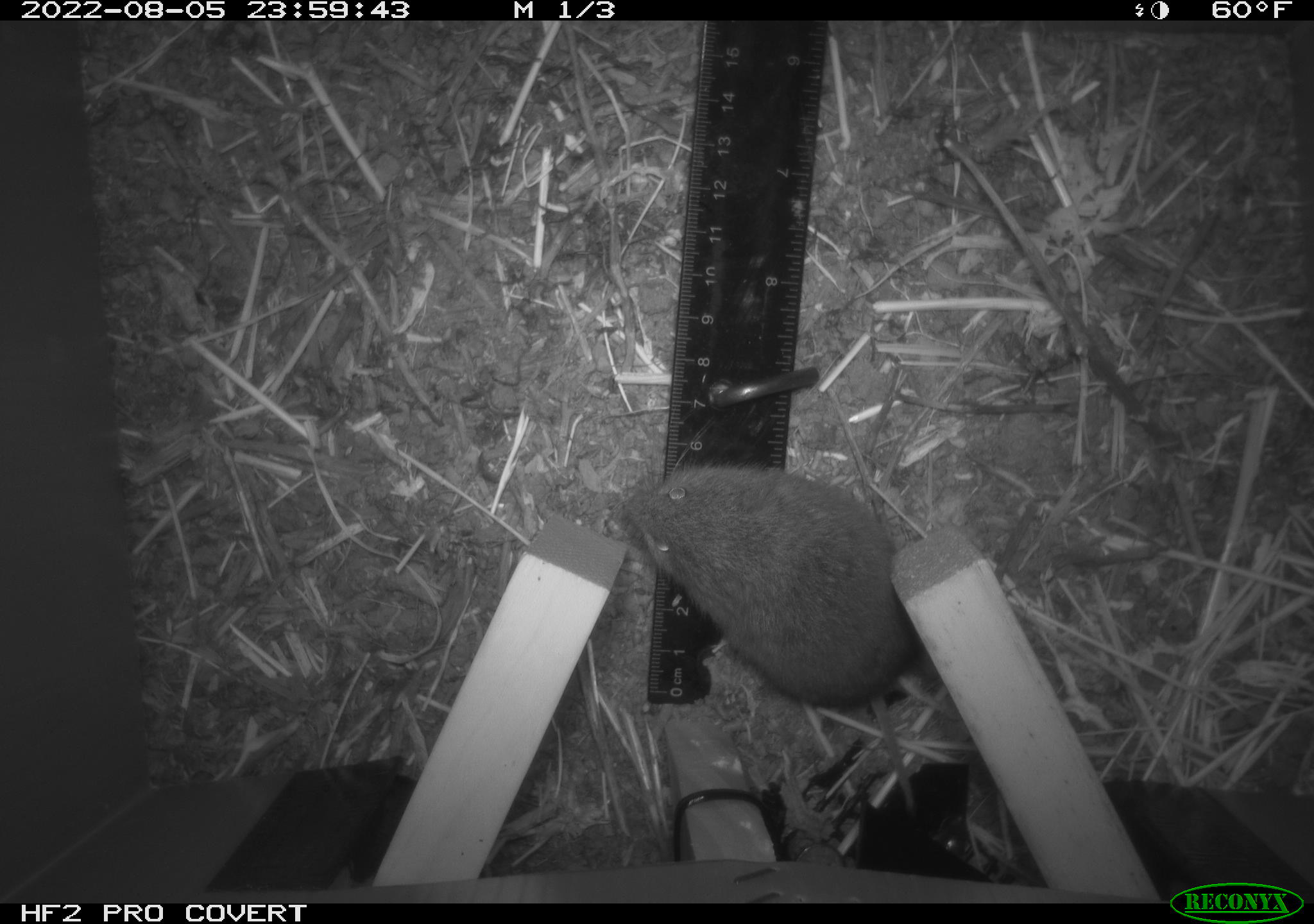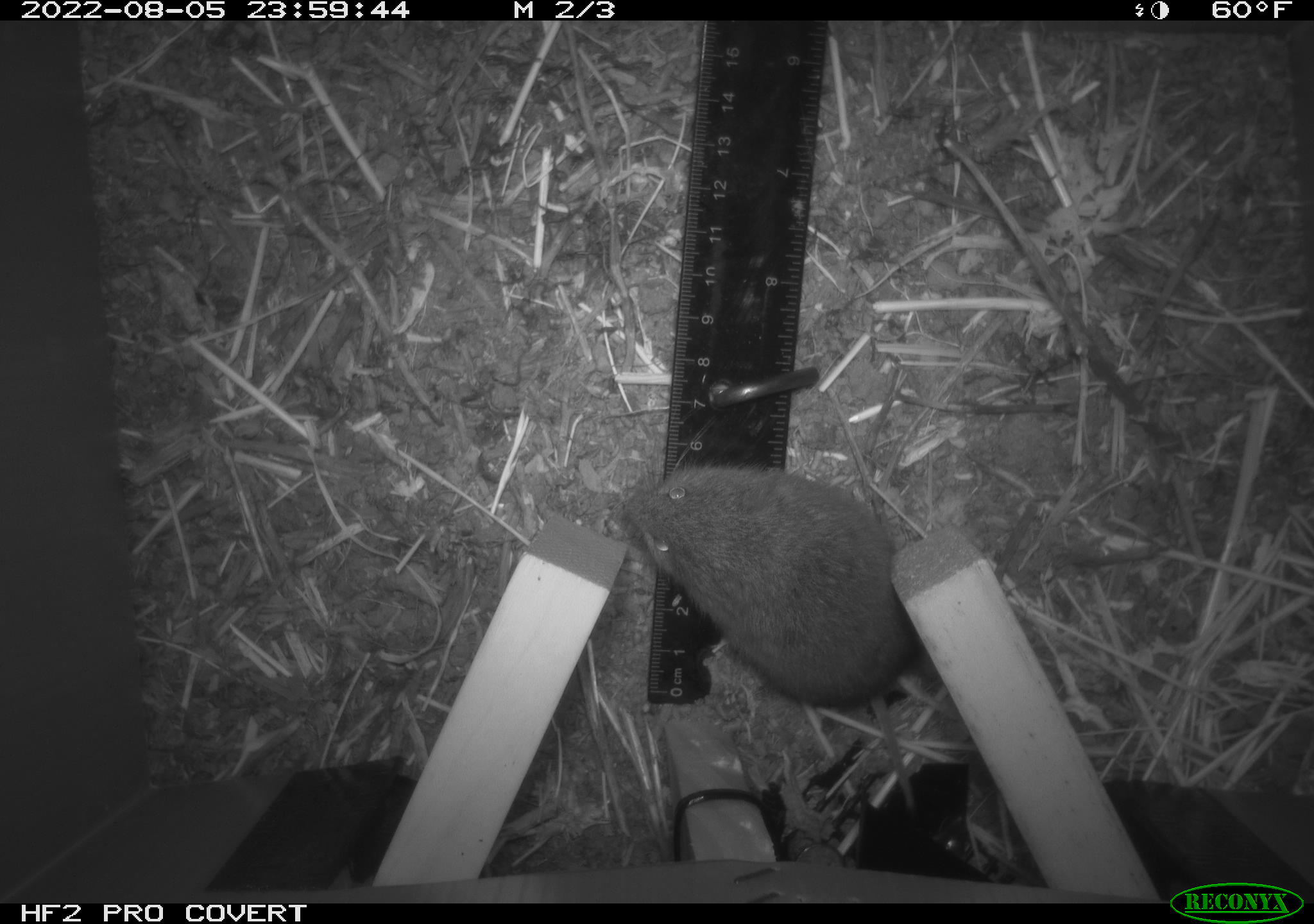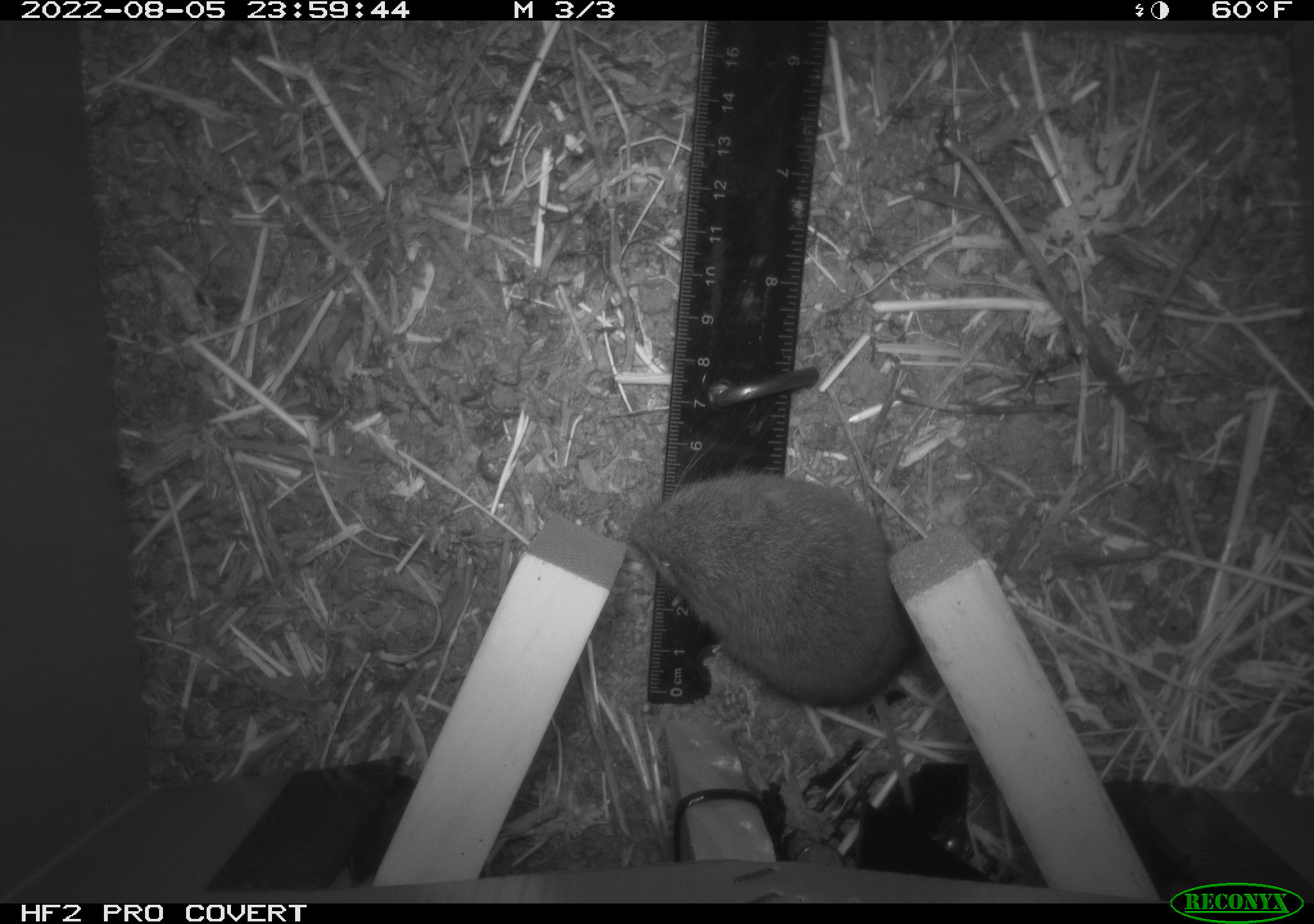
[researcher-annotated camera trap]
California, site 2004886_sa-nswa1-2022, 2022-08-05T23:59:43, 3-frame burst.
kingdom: Animalia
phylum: Chordata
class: Mammalia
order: Rodentia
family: Cricetidae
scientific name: Cricetidae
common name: hamsters, voles, lemmings, and allies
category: cricetidae family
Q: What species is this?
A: Cricetidae family (hamsters, voles, lemmings, and allies) (Cricetidae).